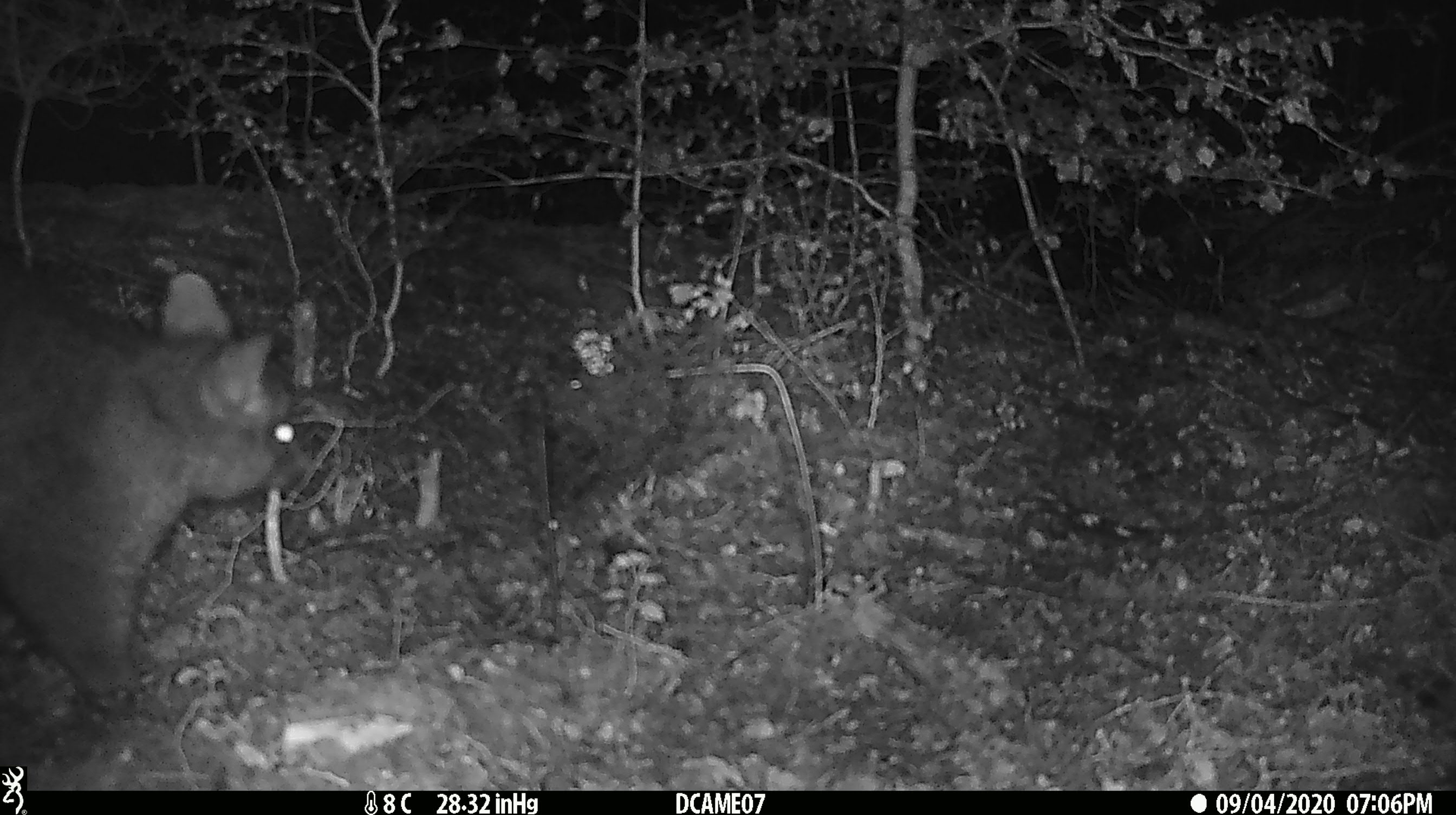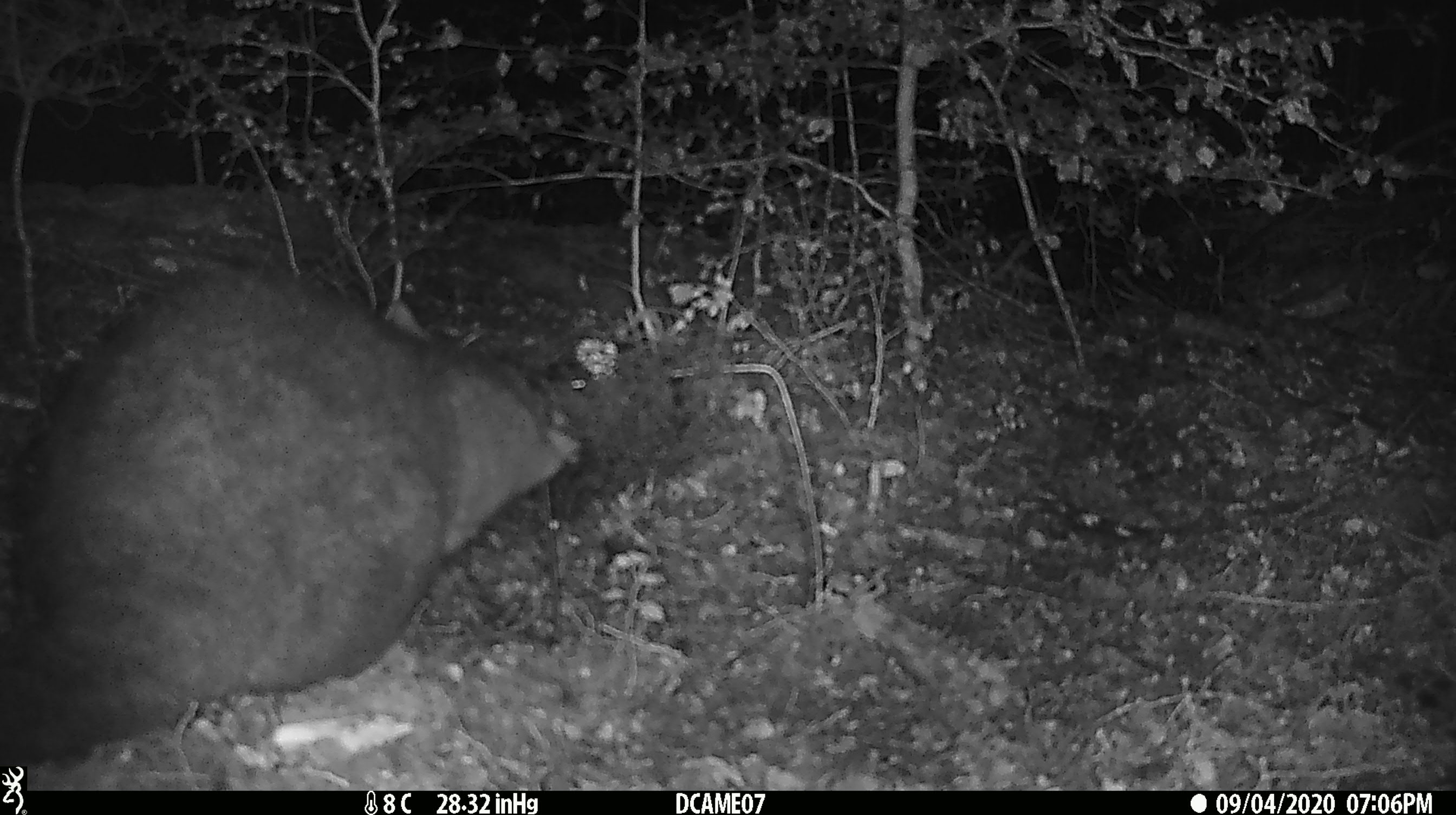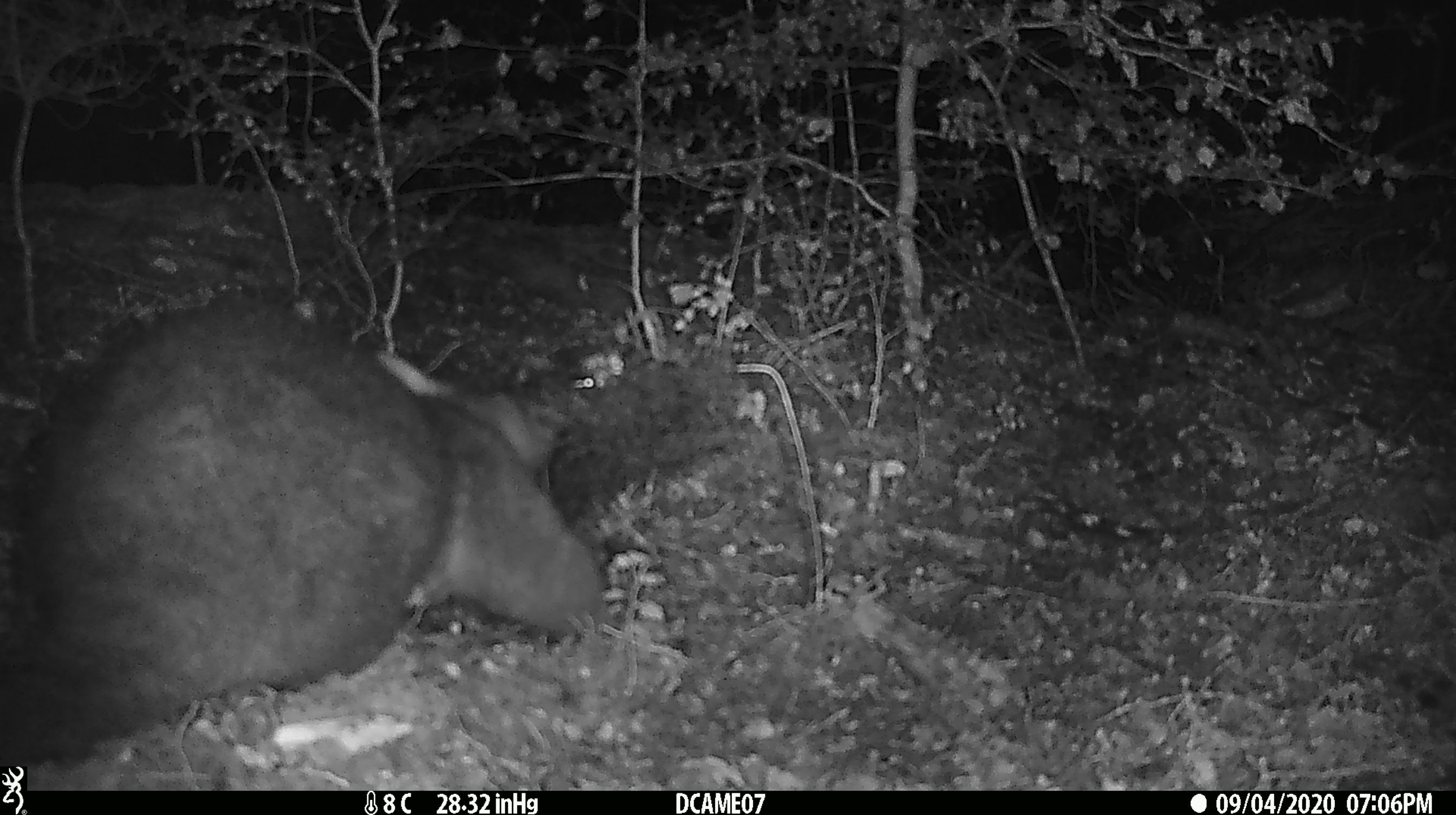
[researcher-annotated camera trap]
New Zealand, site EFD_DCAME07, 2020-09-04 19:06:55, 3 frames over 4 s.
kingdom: Animalia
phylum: Chordata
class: Mammalia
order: Diprotodontia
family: Phalangeridae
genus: Trichosurus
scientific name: Trichosurus vulpecula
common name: common brushtail possum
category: possum